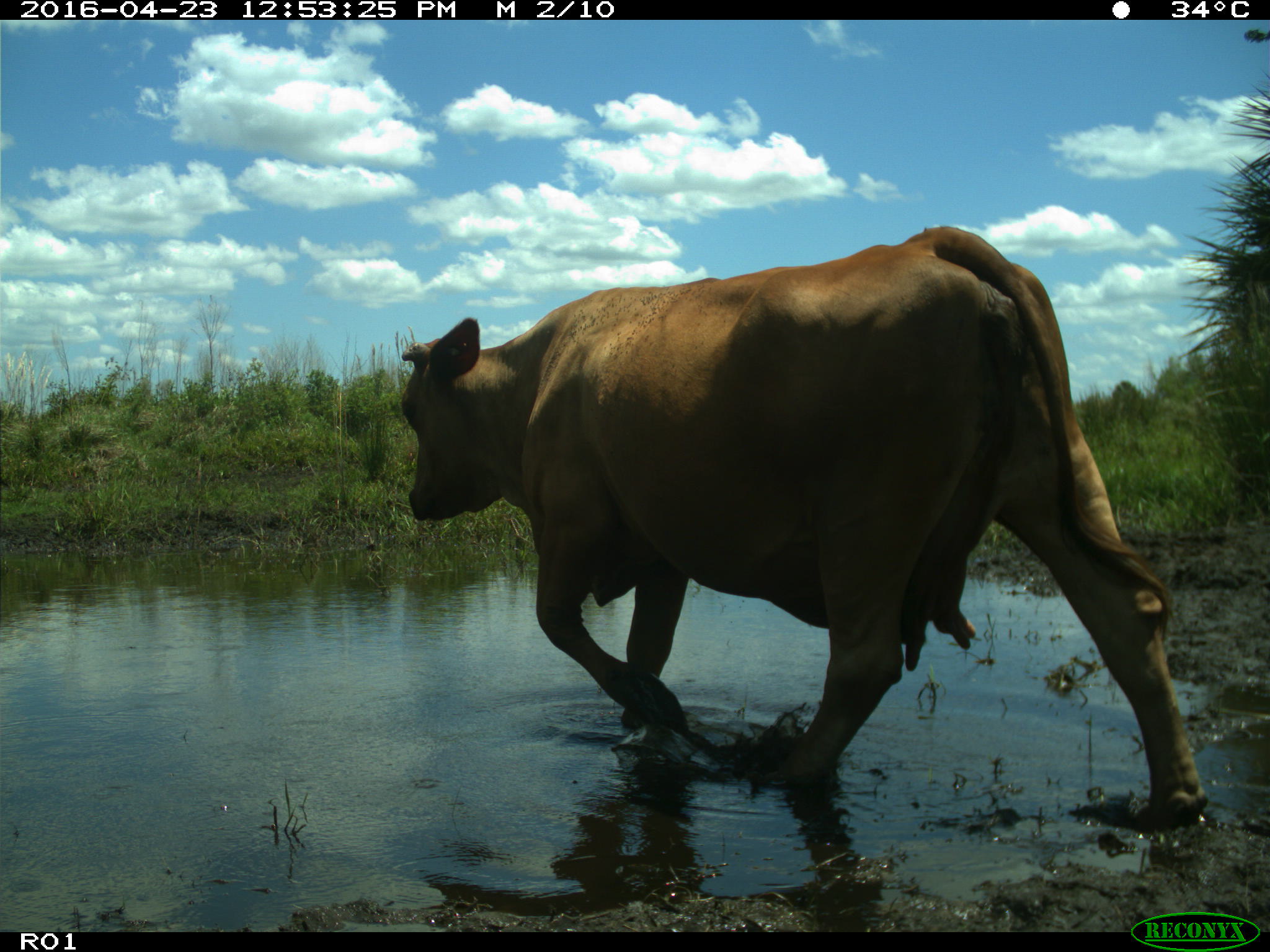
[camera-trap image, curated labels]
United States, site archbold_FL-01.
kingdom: Animalia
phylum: Chordata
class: Mammalia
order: Artiodactyla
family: Bovidae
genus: Bos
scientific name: Bos taurus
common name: domestic cow